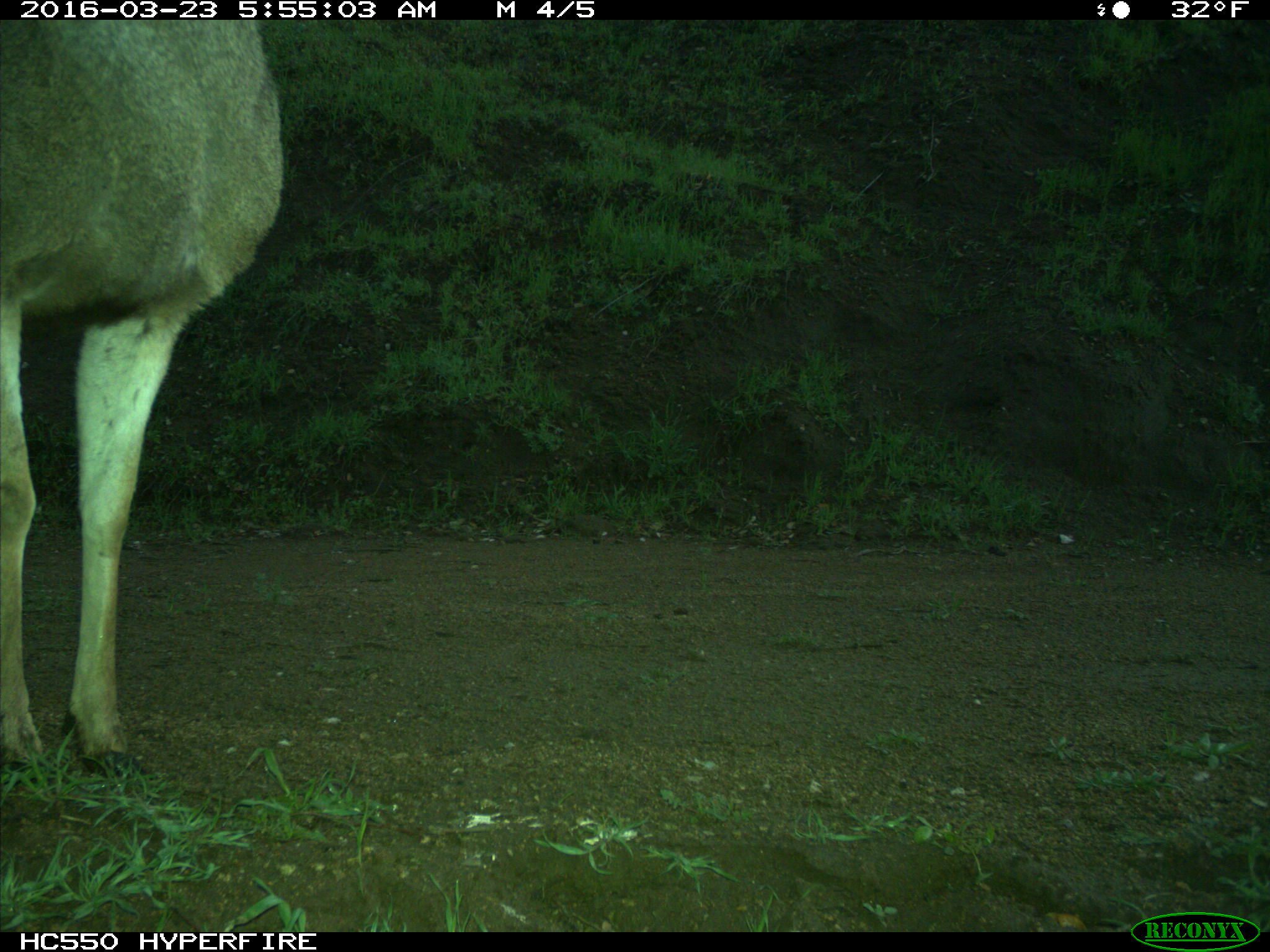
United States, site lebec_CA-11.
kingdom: Animalia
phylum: Chordata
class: Mammalia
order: Artiodactyla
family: Cervidae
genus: Odocoileus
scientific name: Odocoileus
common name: deer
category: unidentified deer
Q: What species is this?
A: Unidentified deer (deer) (Odocoileus).